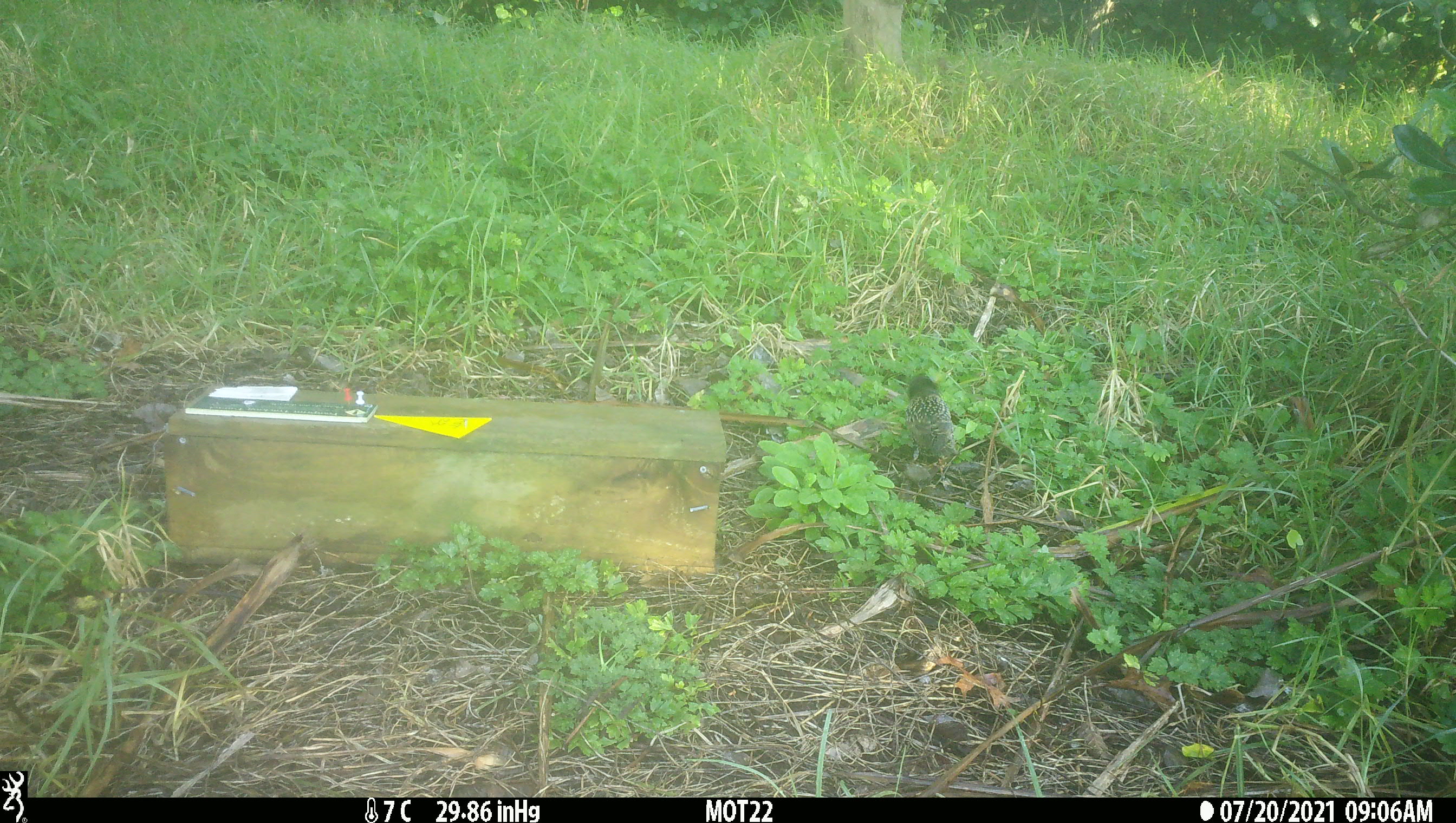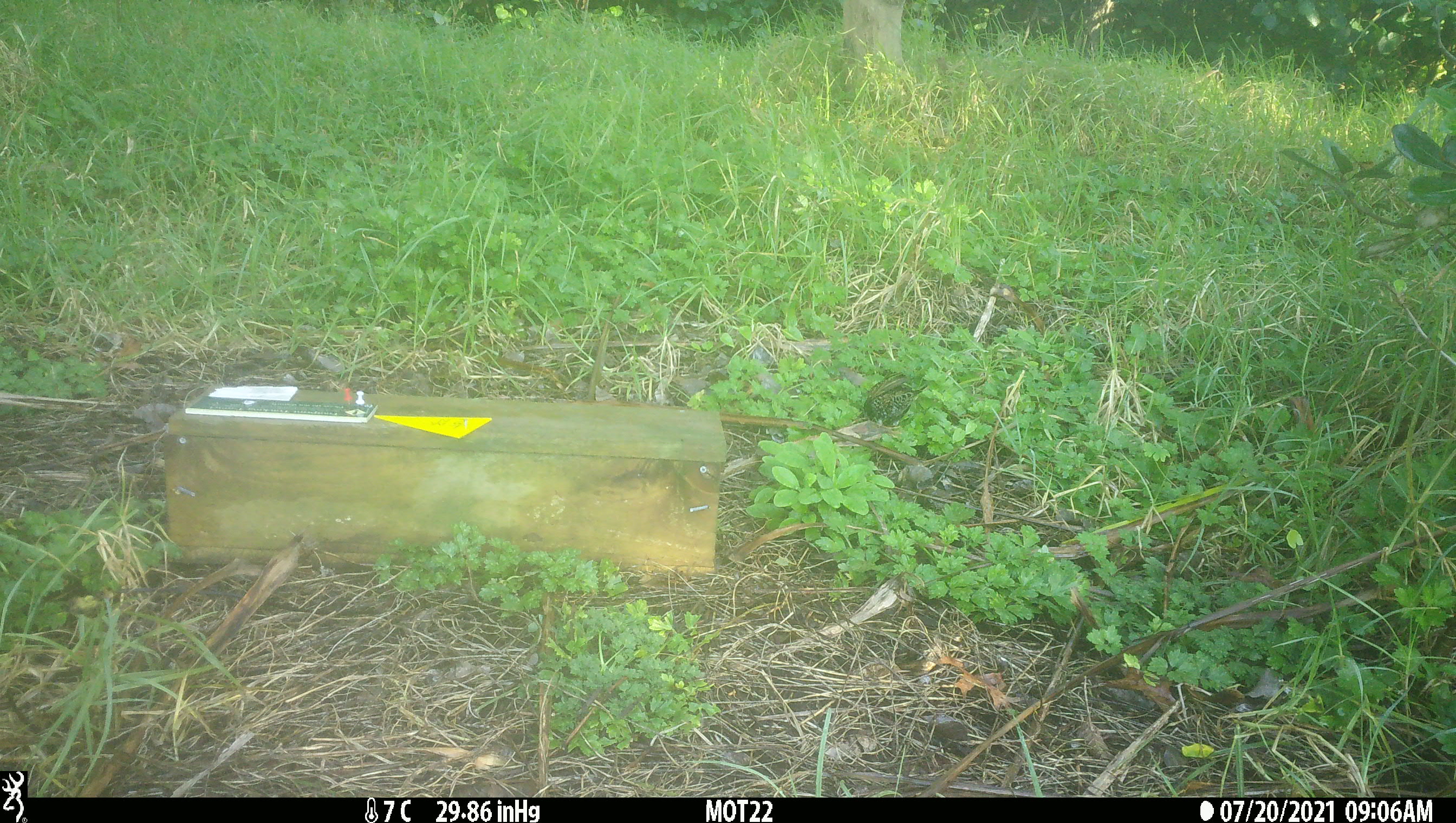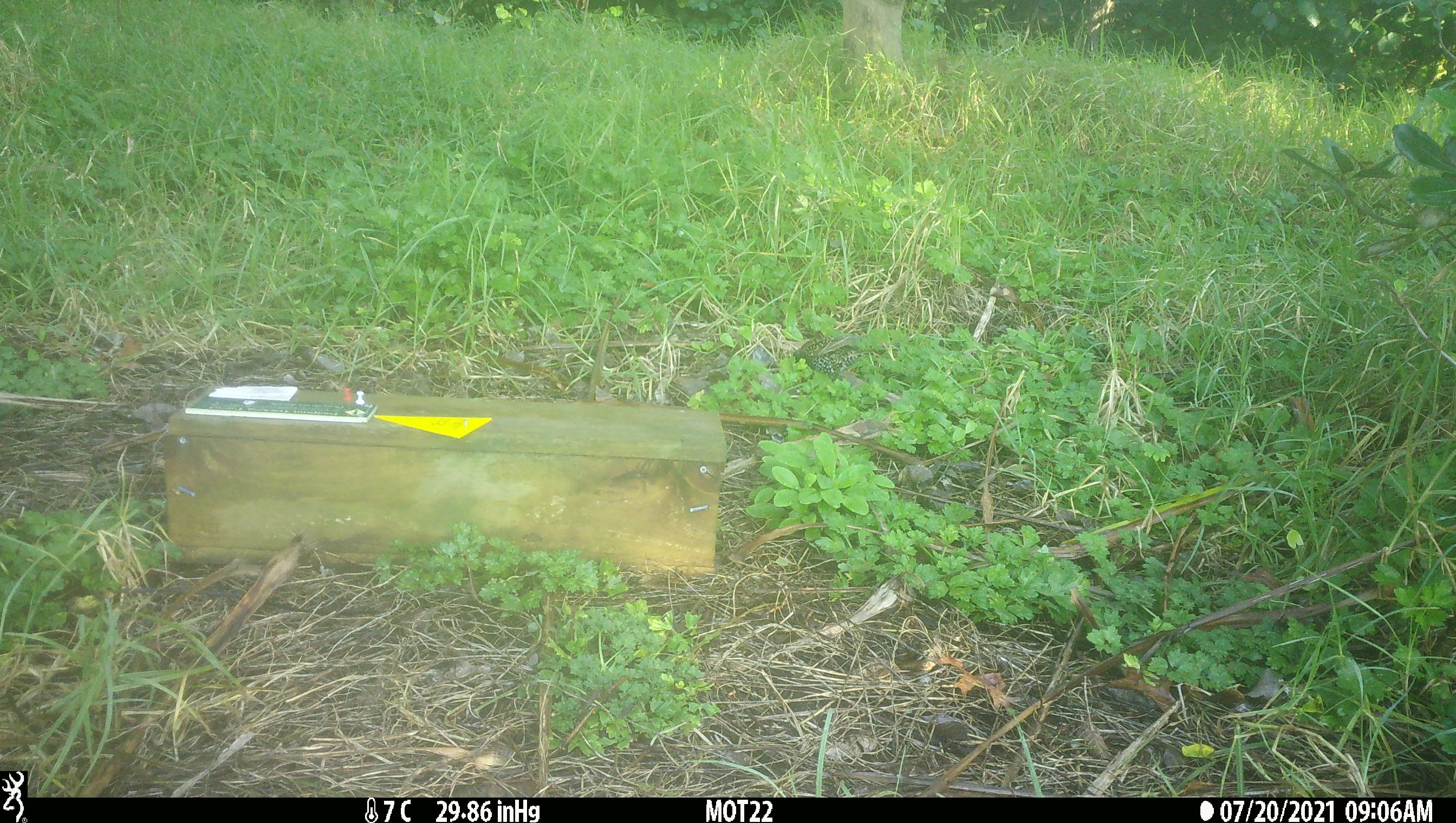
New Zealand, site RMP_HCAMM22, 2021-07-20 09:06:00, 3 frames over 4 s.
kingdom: Animalia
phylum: Chordata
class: Aves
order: Passeriformes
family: Sturnidae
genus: Sturnus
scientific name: Sturnus vulgaris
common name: european starling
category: starling